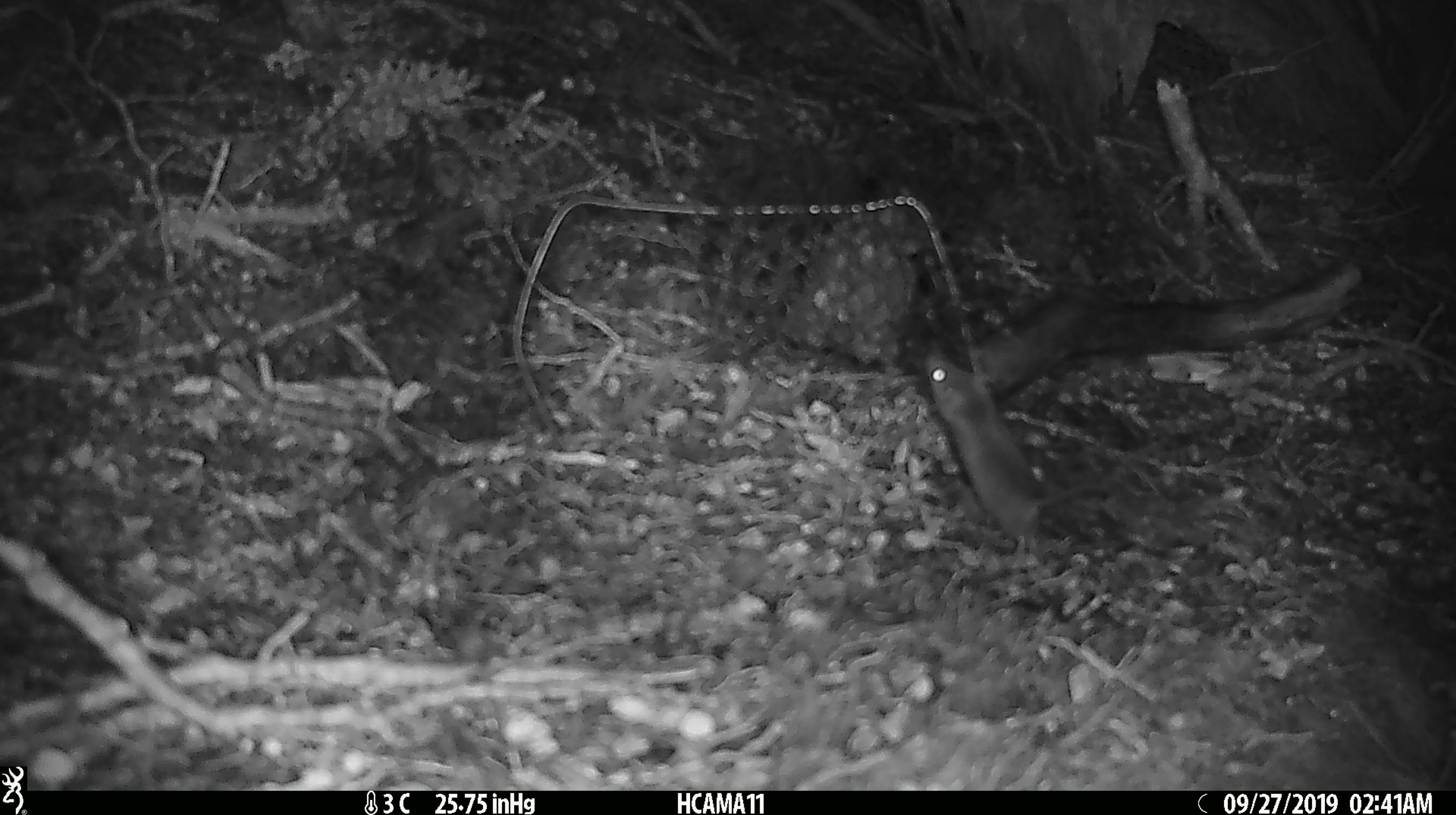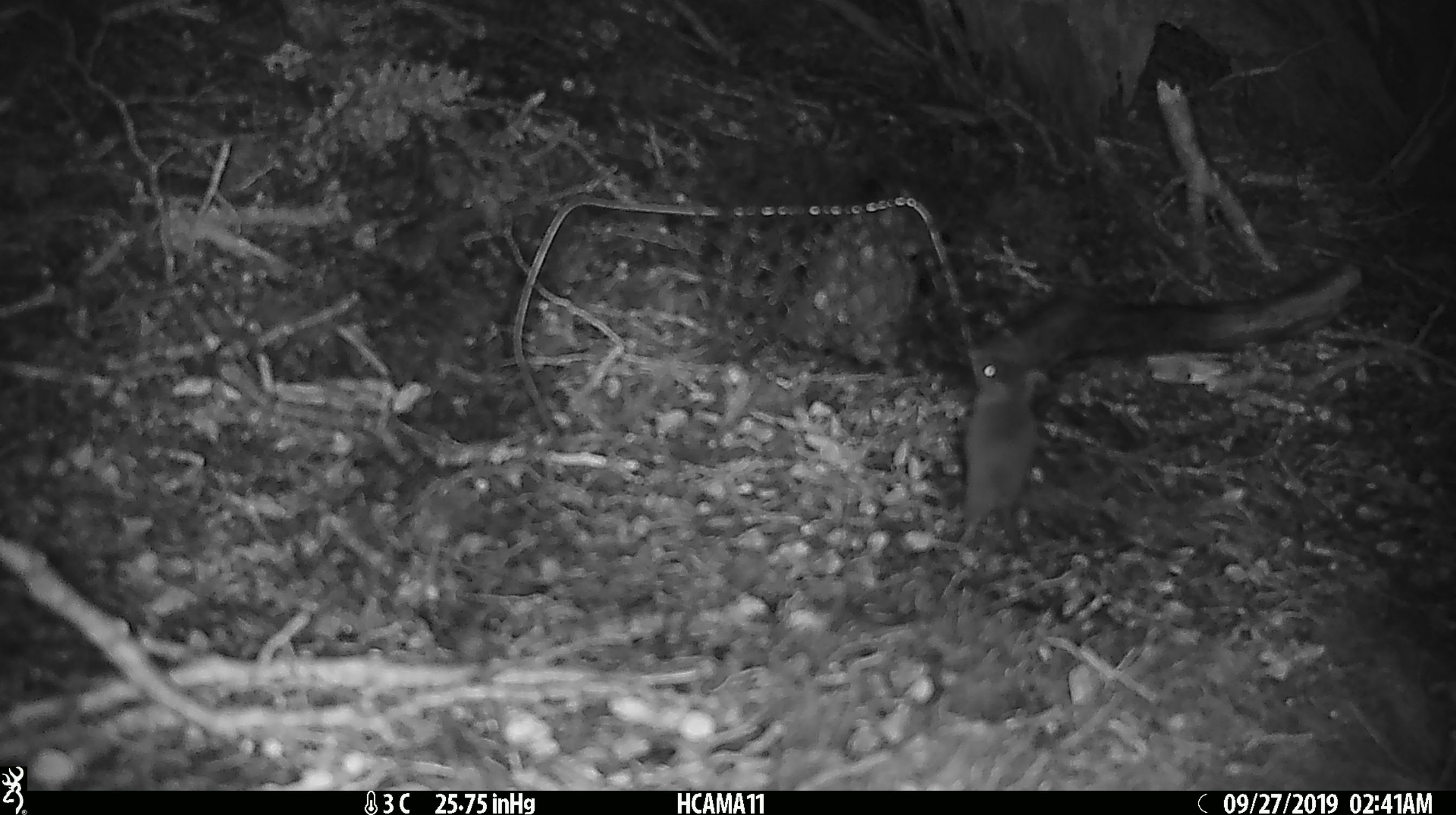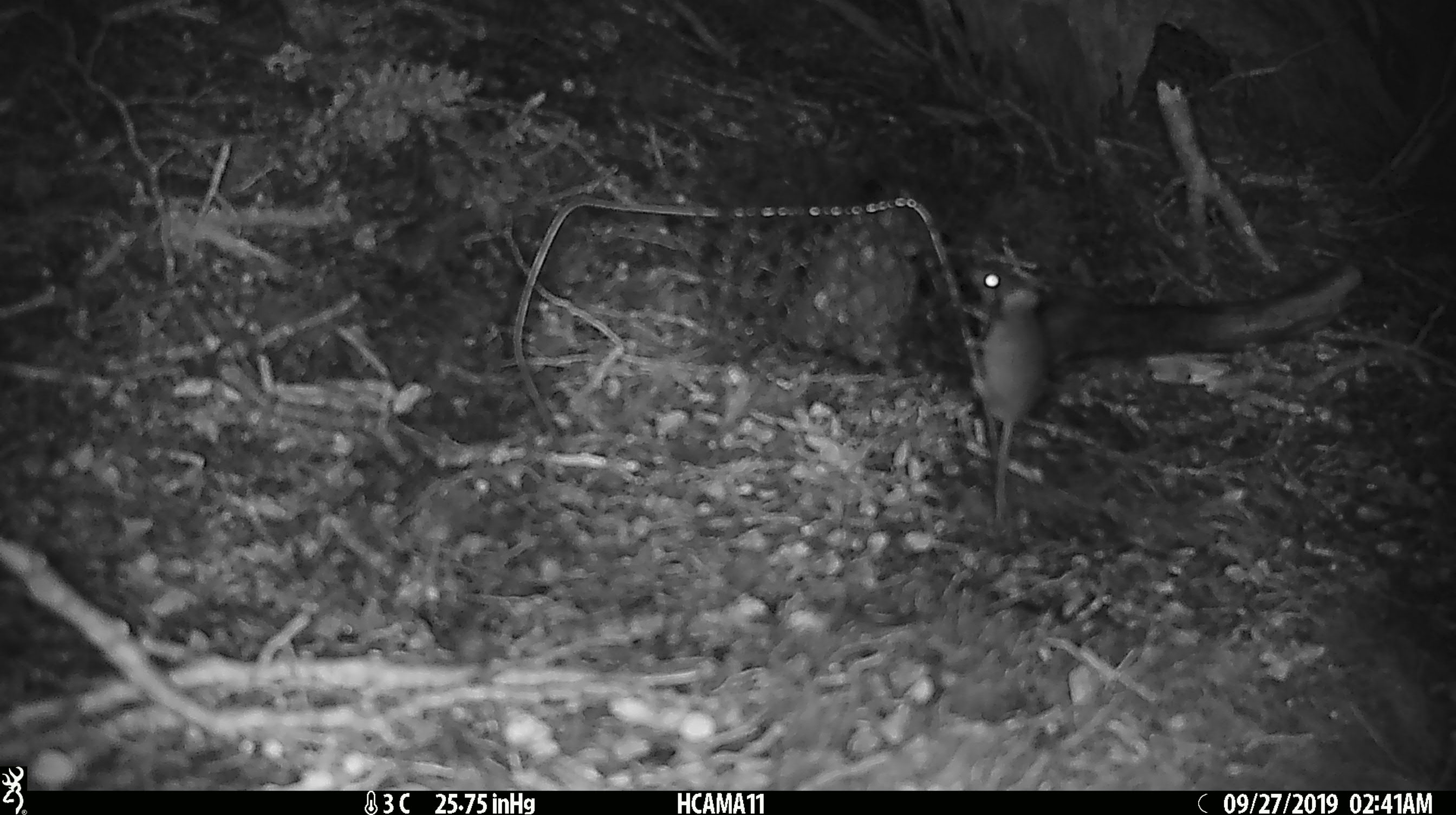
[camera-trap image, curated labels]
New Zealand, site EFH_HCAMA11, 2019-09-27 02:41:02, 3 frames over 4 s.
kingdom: Animalia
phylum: Chordata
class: Mammalia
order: Rodentia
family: Muridae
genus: Mus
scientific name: Mus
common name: mouse